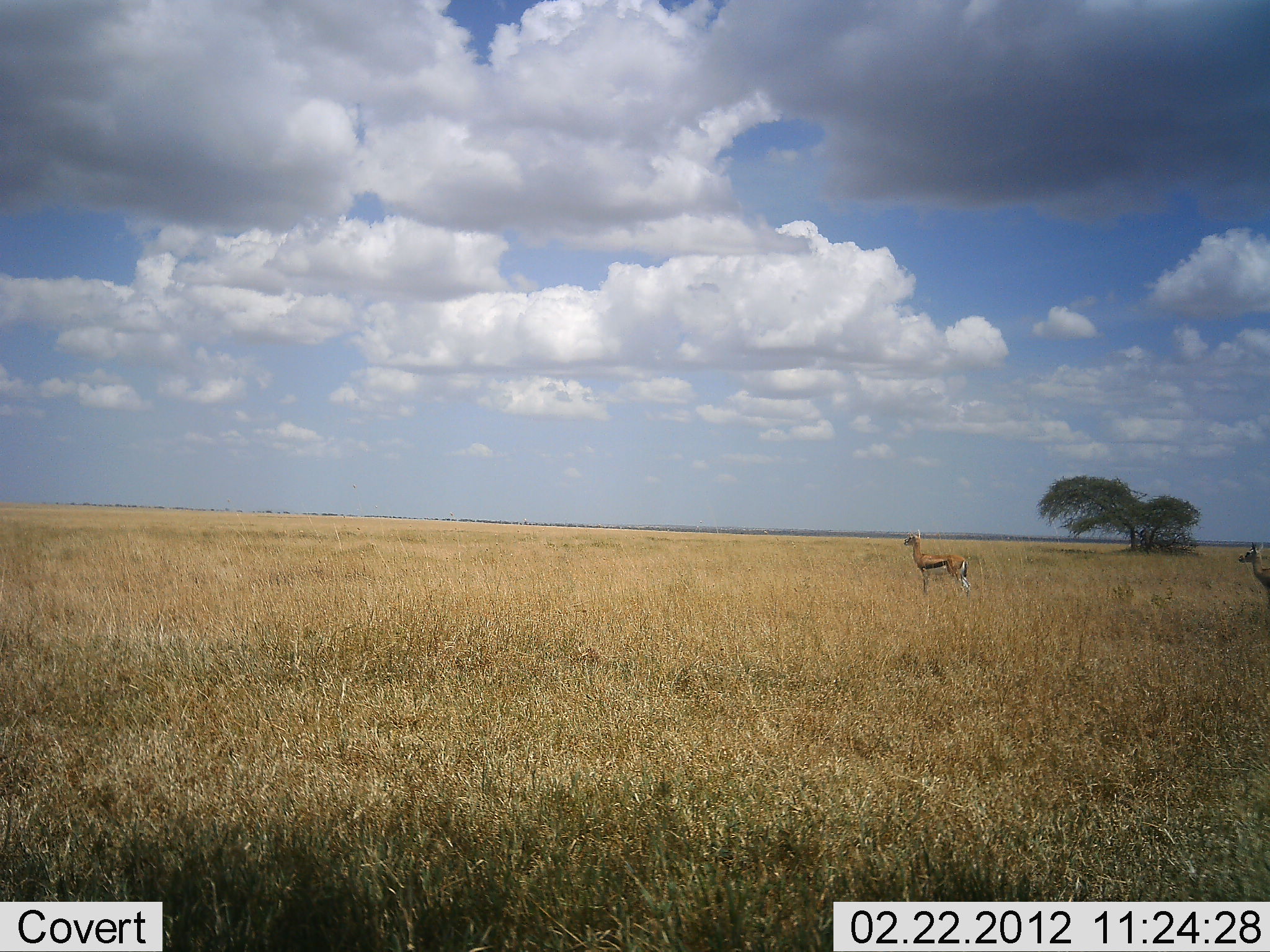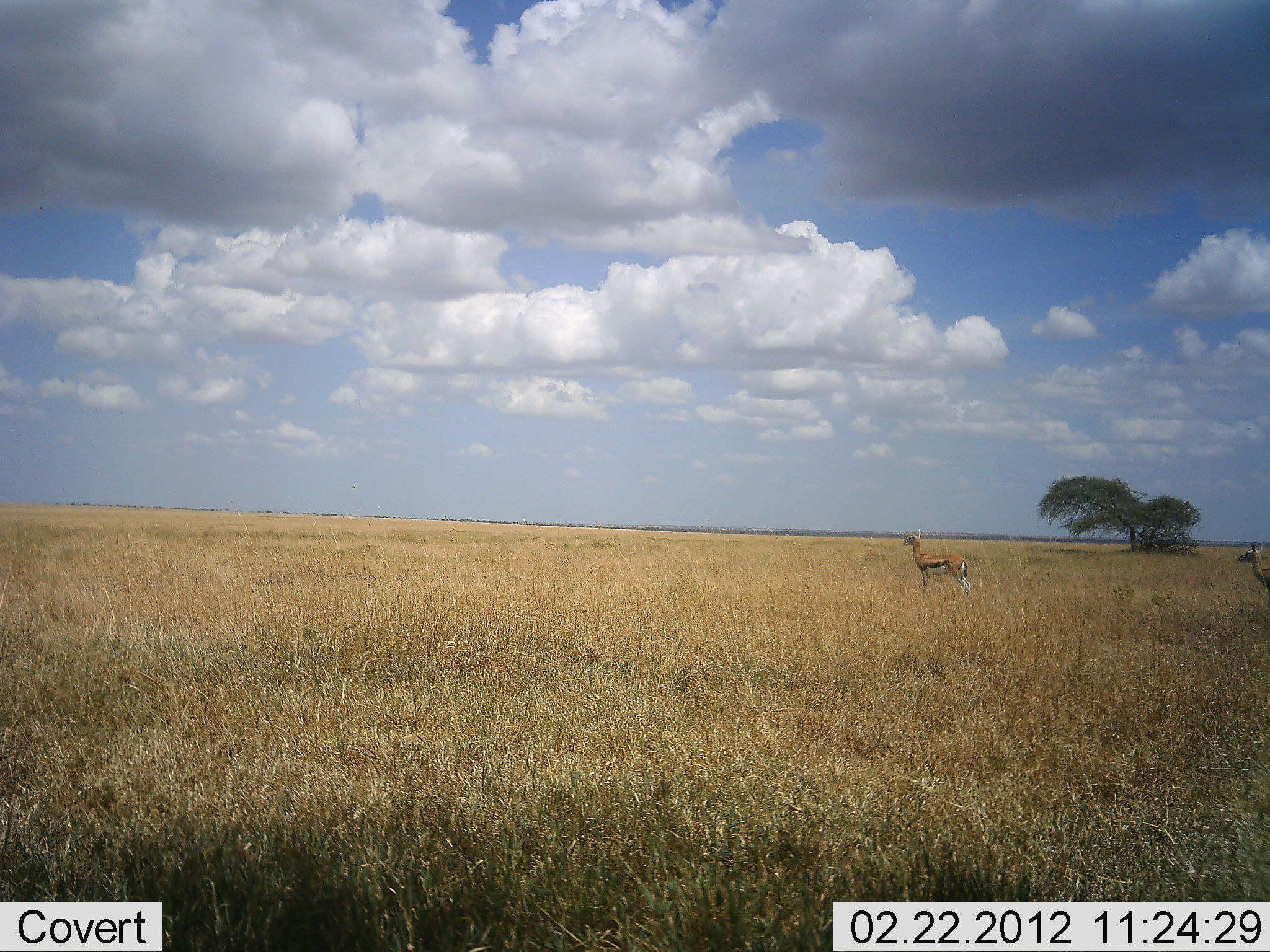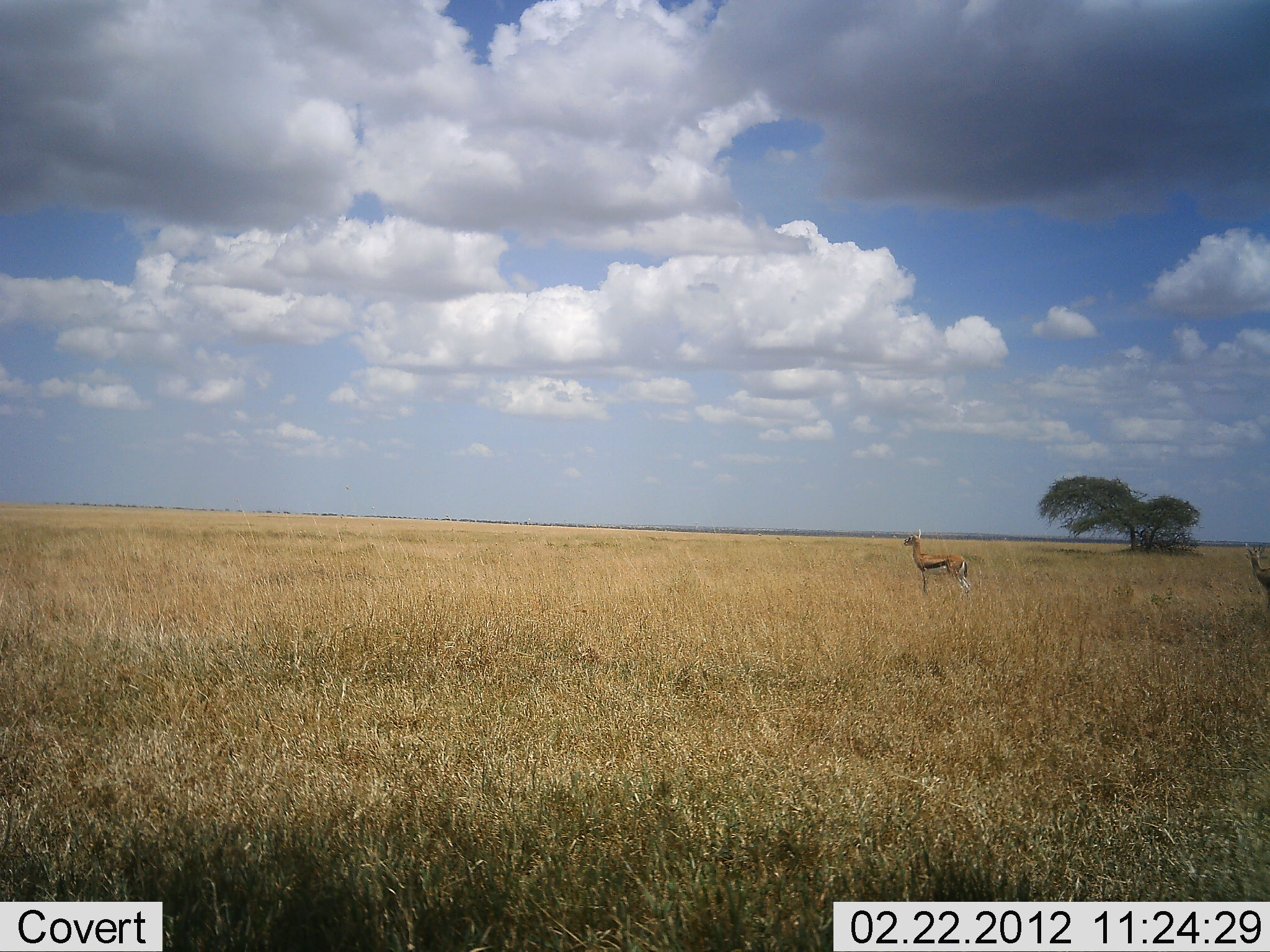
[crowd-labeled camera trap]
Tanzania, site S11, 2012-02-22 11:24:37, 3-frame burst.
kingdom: Animalia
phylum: Chordata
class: Mammalia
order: Artiodactyla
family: Bovidae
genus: Eudorcas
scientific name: Eudorcas thomsonii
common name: thomson's gazelle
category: gazellethomsons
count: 2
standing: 100%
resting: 0%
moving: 0%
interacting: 0%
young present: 0%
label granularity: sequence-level